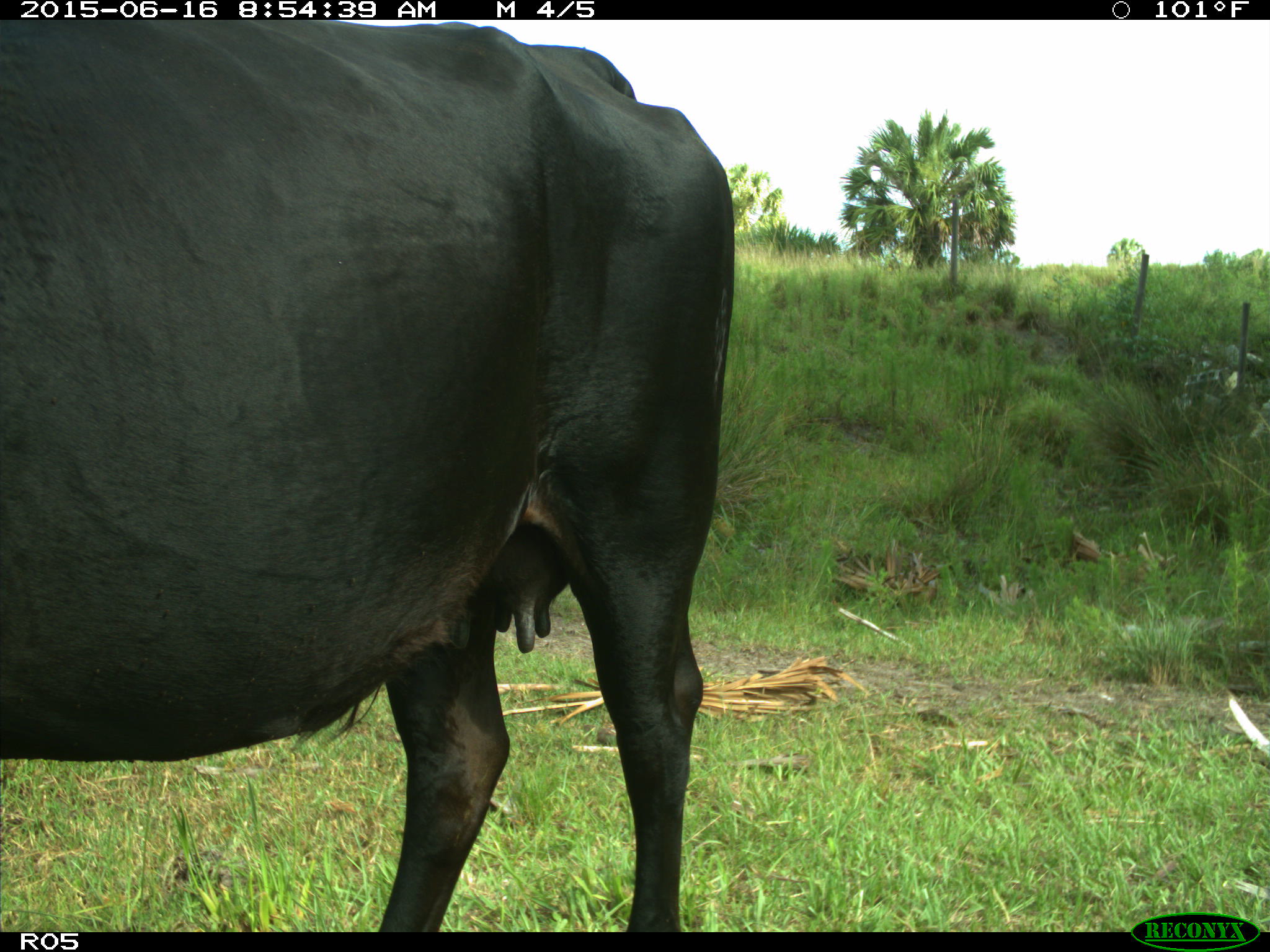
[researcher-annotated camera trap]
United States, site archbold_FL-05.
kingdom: Animalia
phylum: Chordata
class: Mammalia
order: Artiodactyla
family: Bovidae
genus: Bos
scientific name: Bos taurus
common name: domestic cow